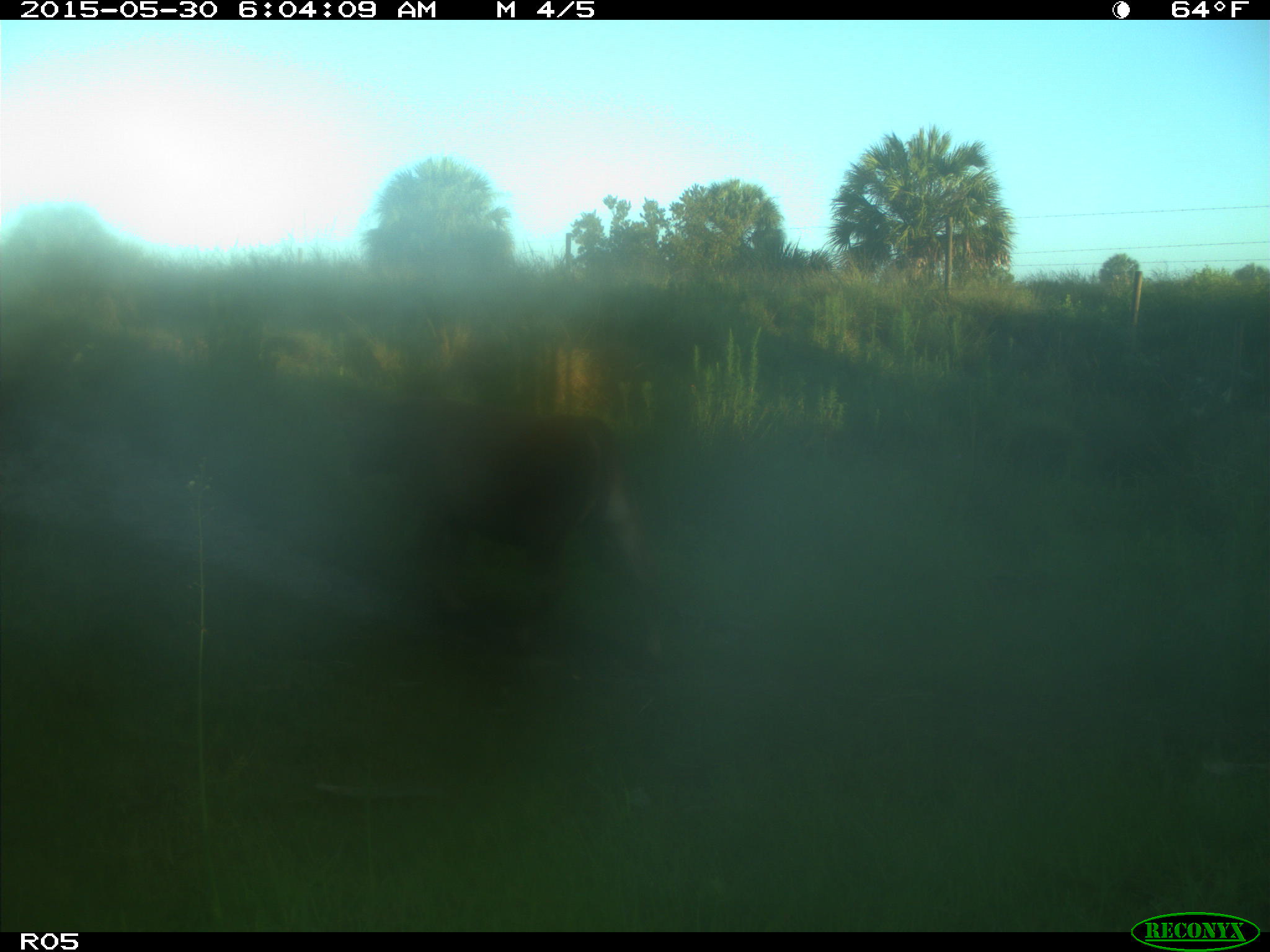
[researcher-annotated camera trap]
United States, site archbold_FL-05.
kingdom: Animalia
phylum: Chordata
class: Mammalia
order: Artiodactyla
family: Bovidae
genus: Bos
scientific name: Bos taurus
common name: domestic cow